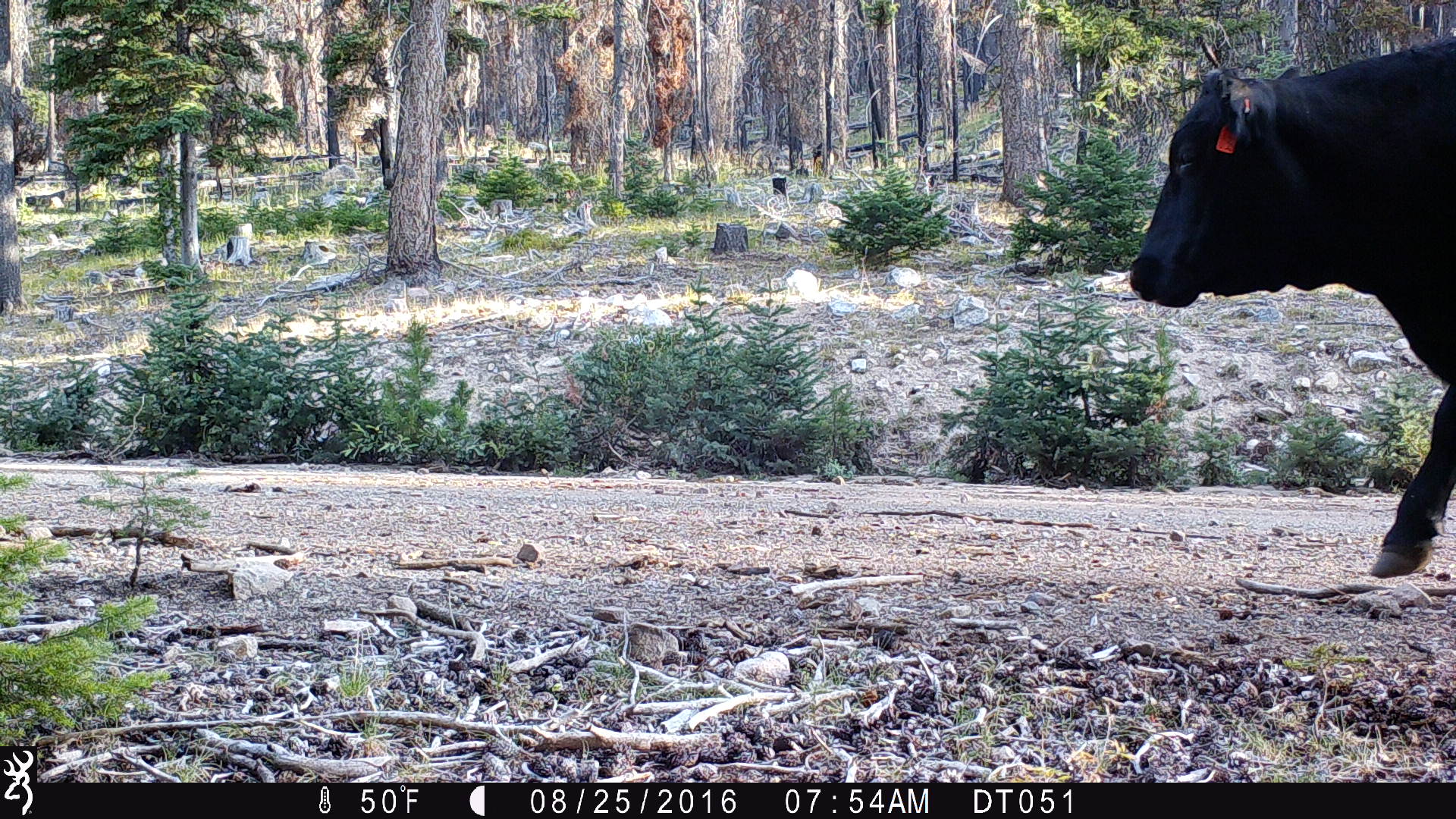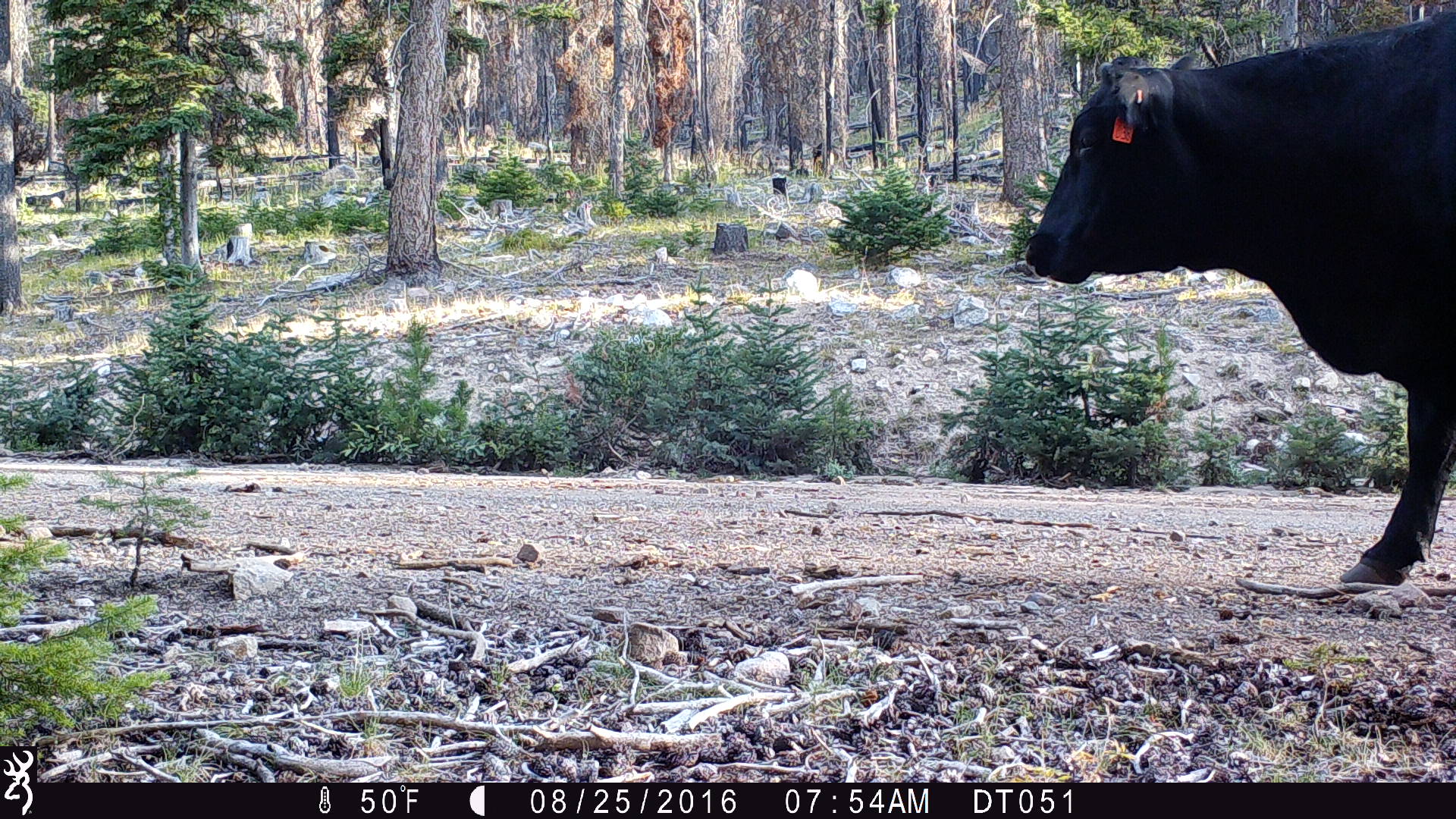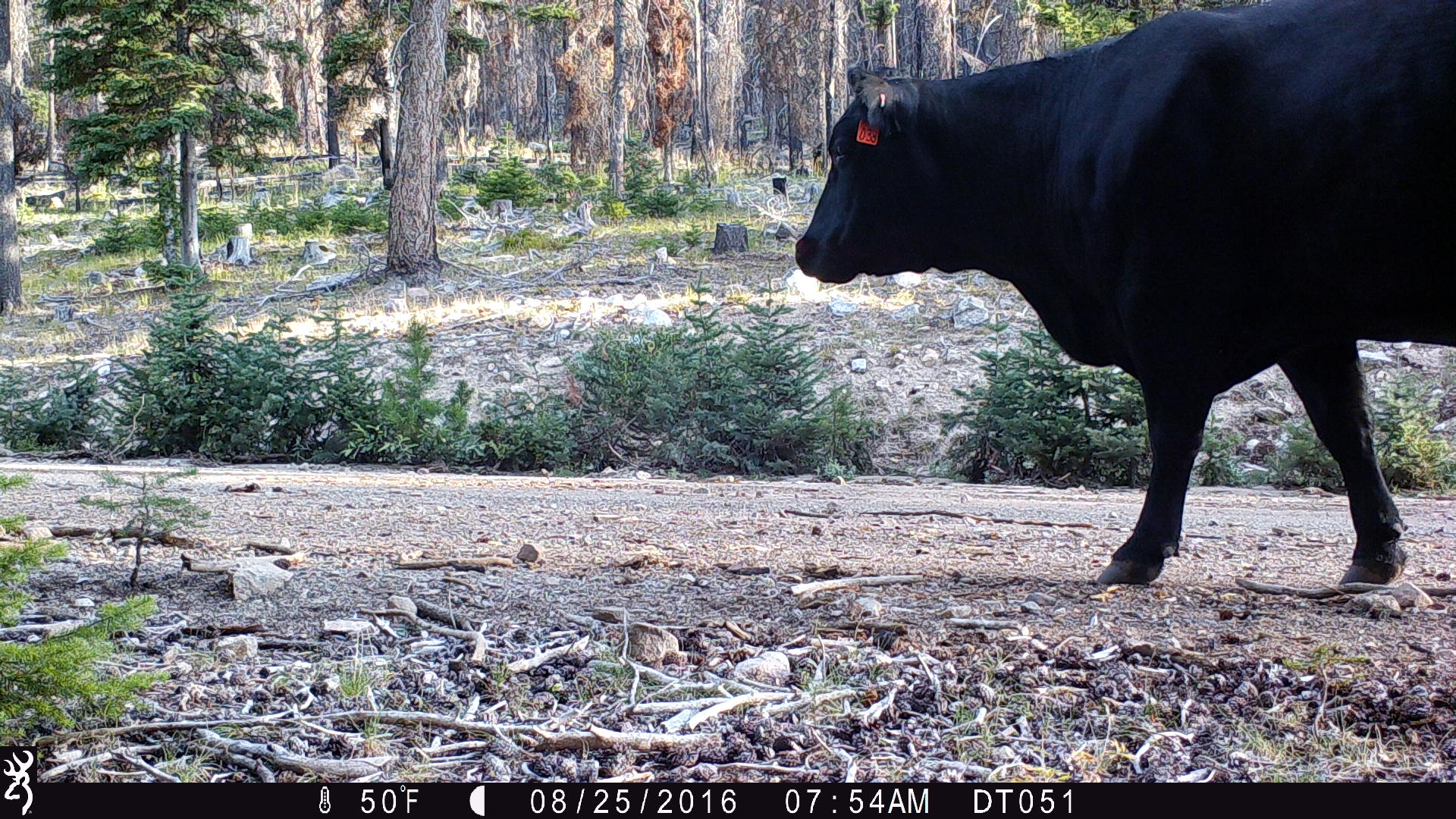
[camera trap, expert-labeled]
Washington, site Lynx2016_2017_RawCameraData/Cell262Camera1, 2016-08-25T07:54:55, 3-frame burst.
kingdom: Animalia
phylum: Chordata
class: Mammalia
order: Artiodactyla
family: Bovidae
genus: Bos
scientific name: Bos taurus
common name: domestic cattle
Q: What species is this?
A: Domestic cattle (Bos taurus).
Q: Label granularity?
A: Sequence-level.